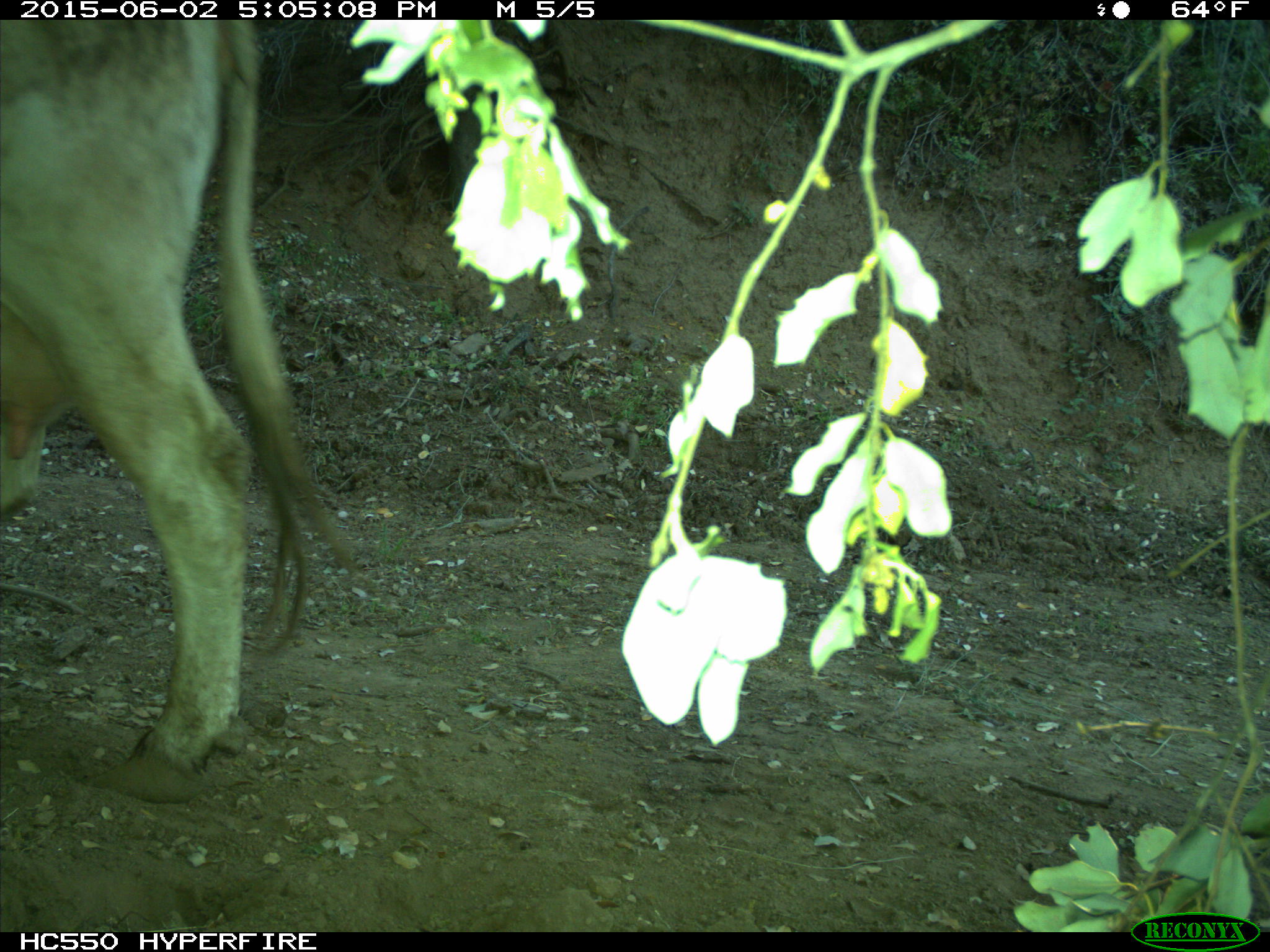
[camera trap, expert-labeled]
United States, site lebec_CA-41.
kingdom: Animalia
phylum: Chordata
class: Mammalia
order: Artiodactyla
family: Bovidae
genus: Bos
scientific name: Bos taurus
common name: domestic cow